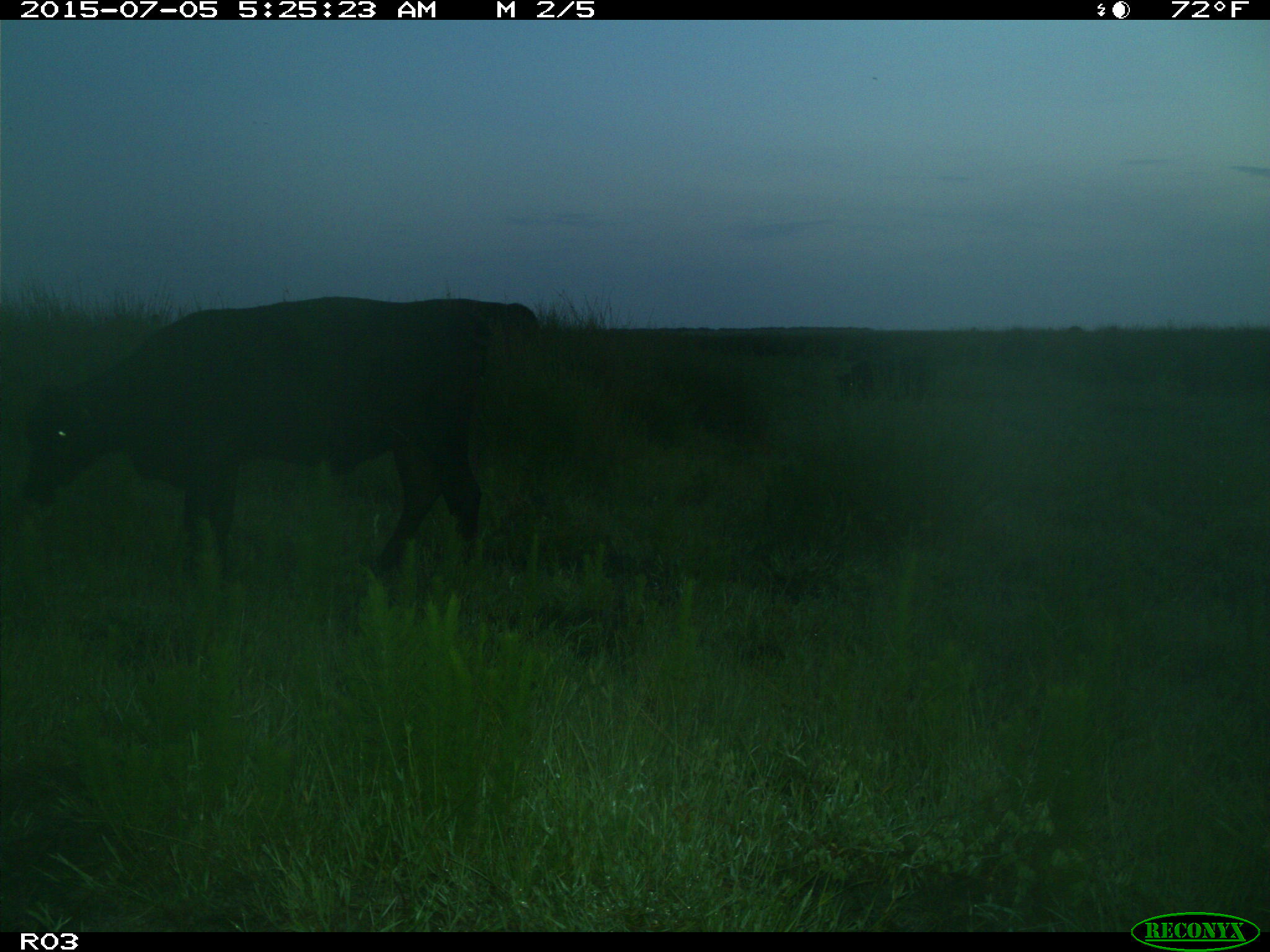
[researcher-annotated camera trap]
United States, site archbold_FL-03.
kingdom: Animalia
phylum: Chordata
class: Mammalia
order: Artiodactyla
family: Bovidae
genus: Bos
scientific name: Bos taurus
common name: domestic cow